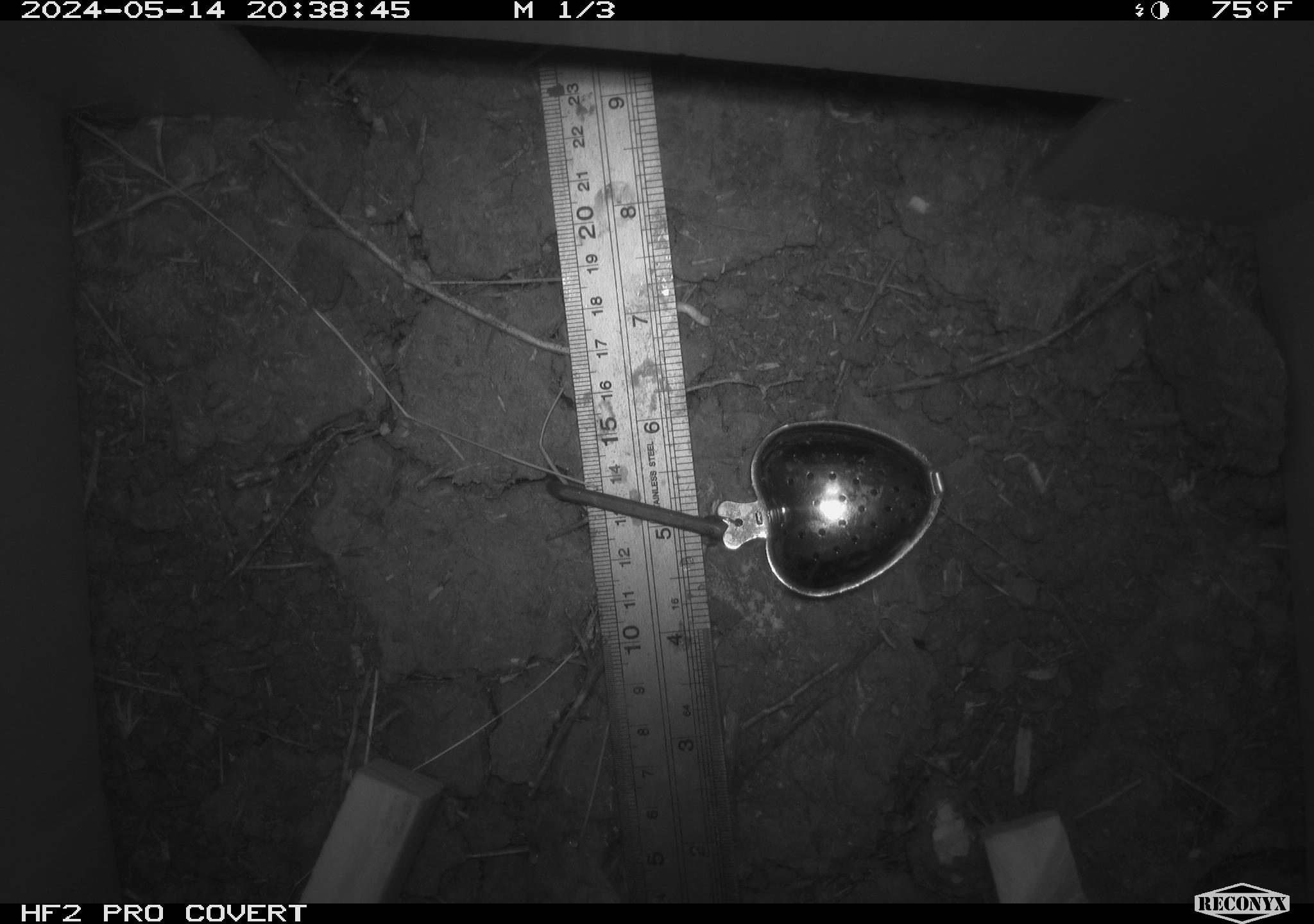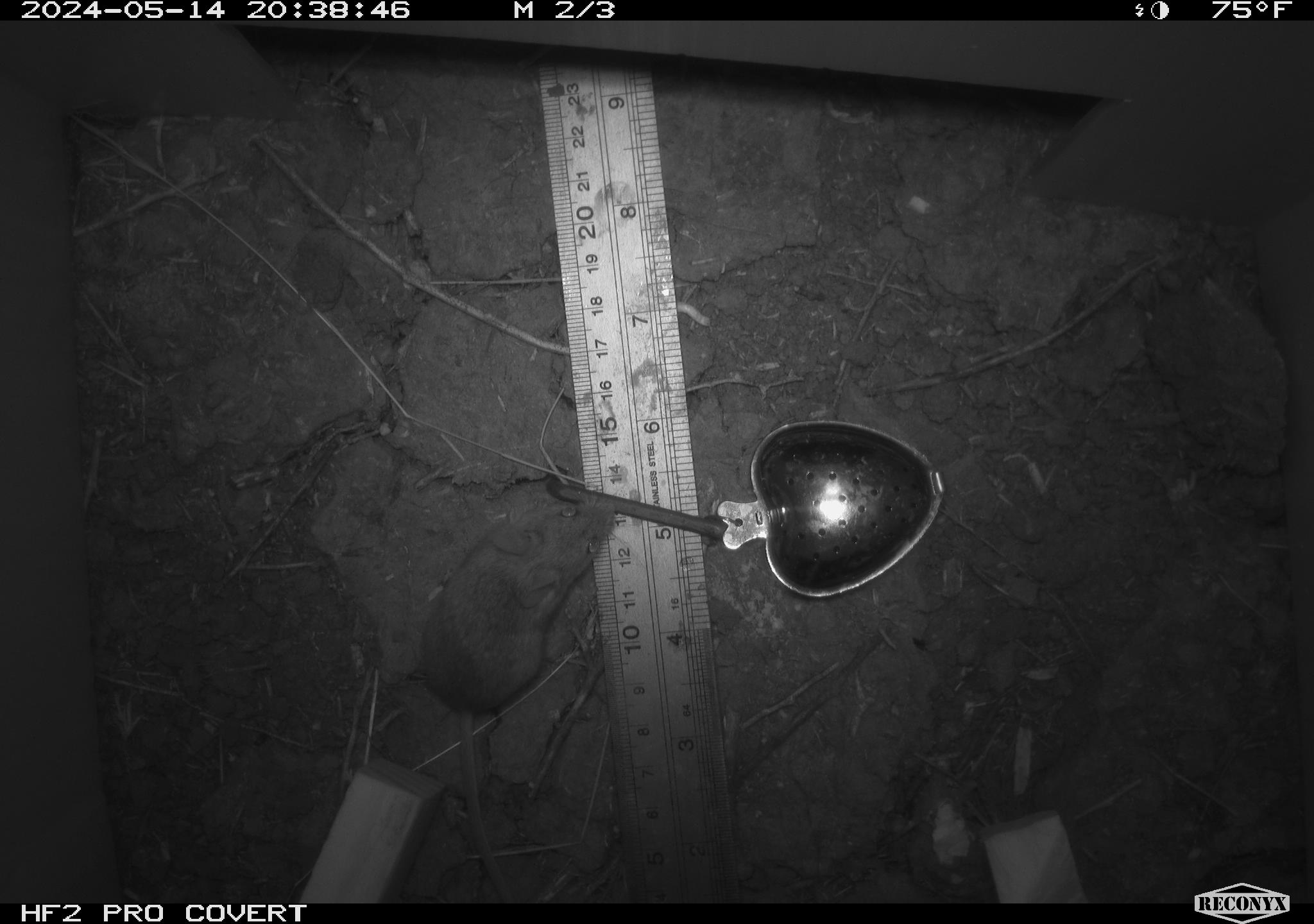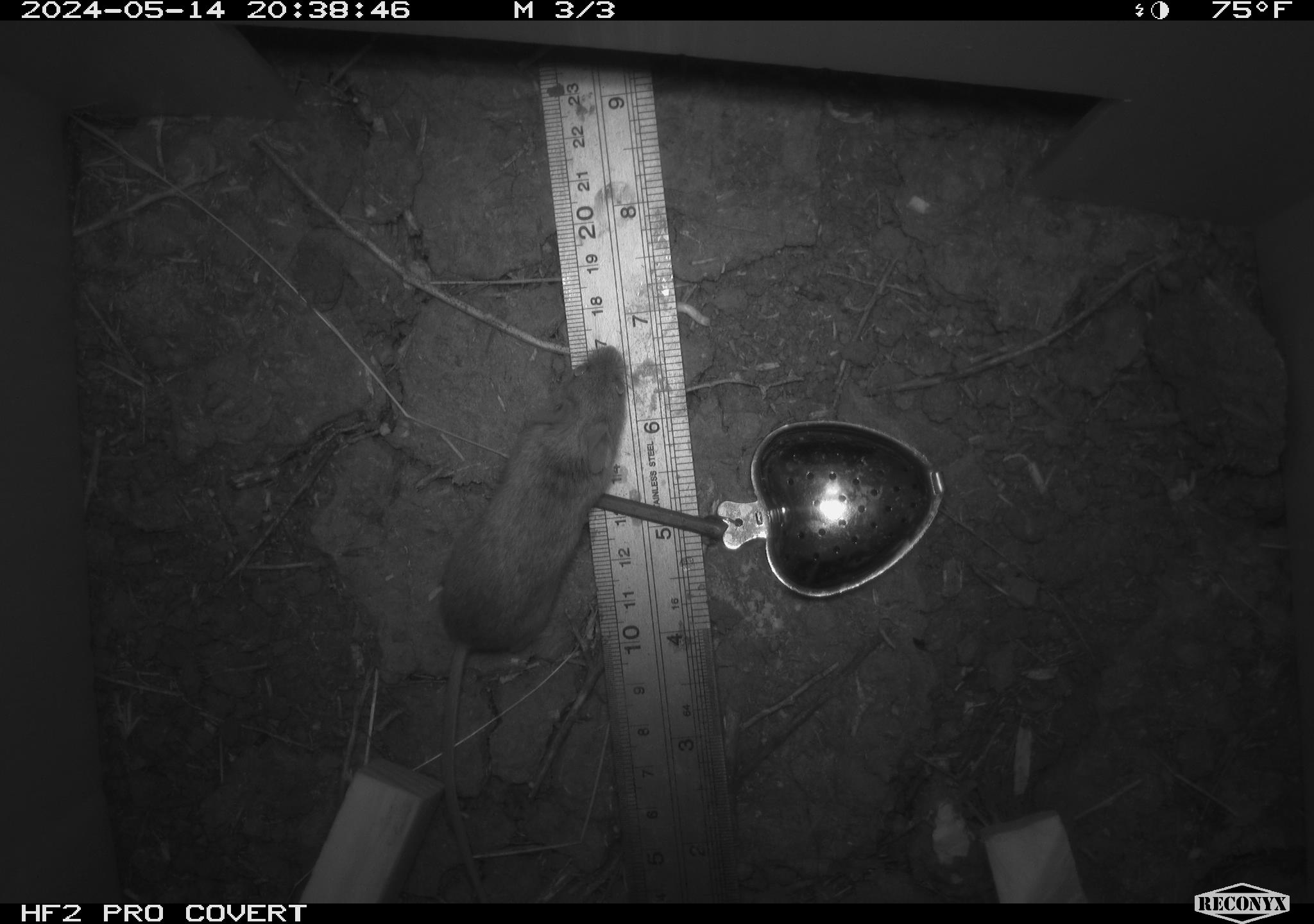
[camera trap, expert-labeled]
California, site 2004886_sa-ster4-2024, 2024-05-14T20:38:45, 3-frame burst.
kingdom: Animalia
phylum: Chordata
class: Mammalia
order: Rodentia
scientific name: Rodentia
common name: mouse species